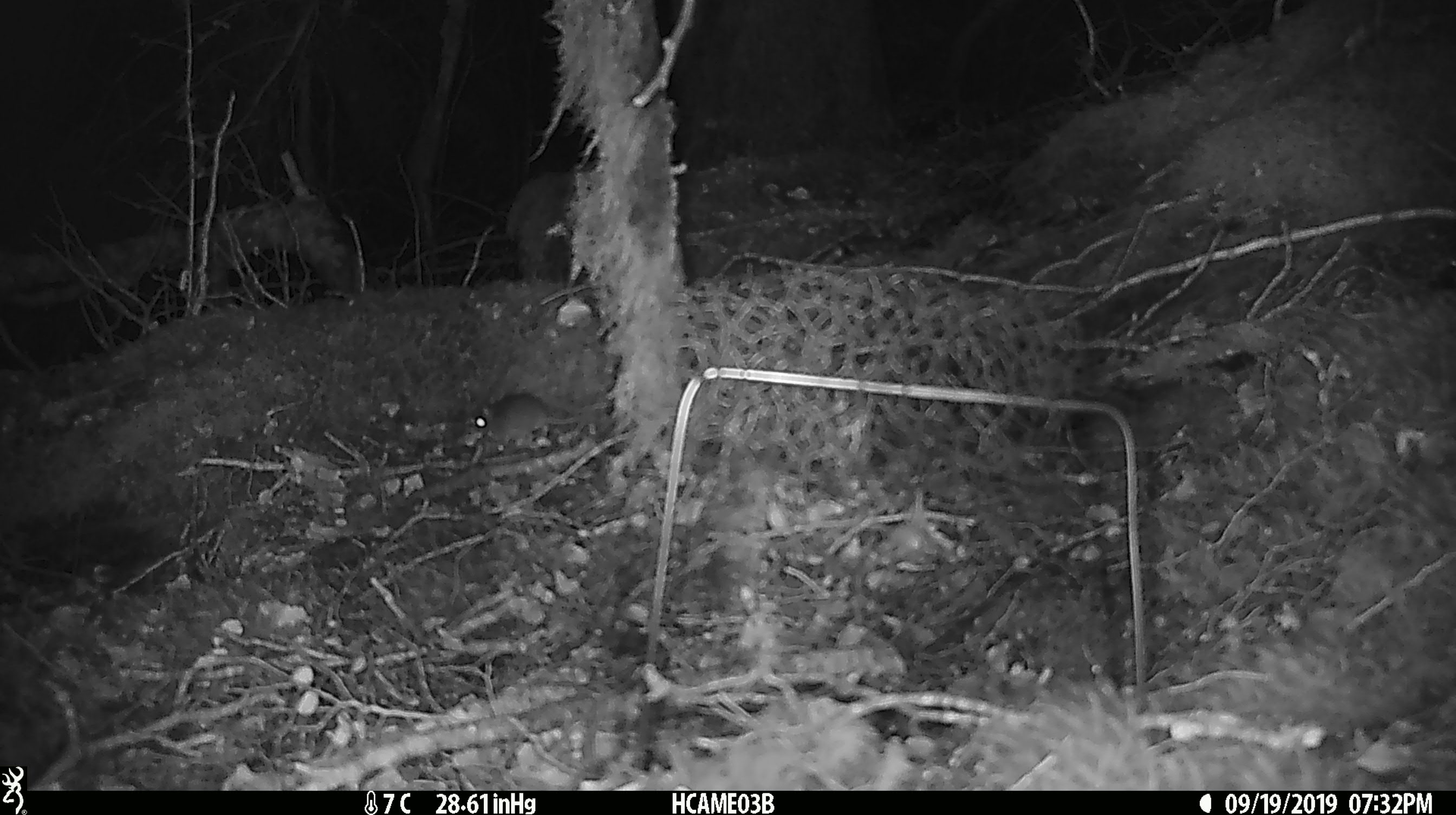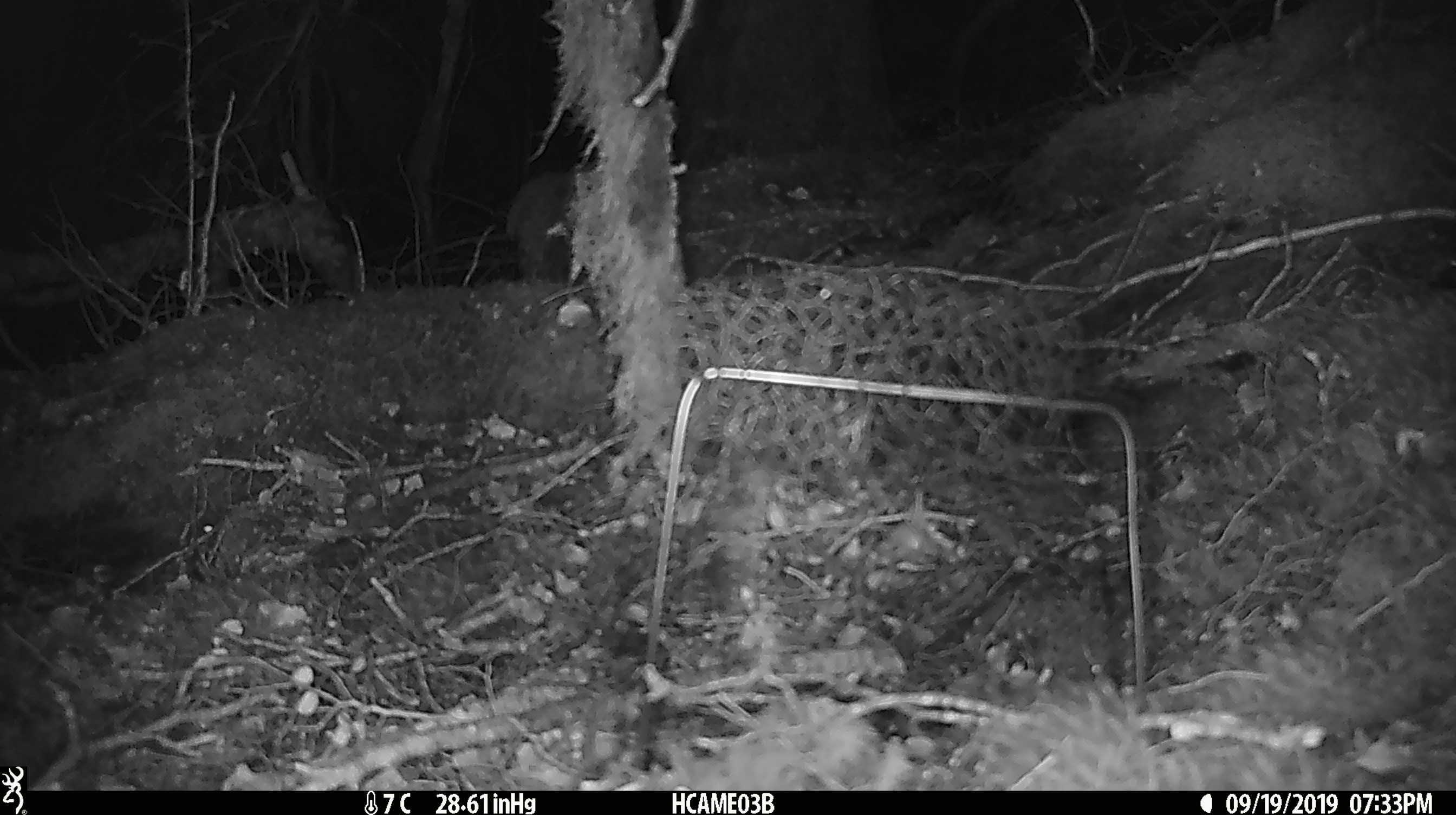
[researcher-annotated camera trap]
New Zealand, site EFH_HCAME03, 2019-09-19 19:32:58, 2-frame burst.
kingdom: Animalia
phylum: Chordata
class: Mammalia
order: Rodentia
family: Muridae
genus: Mus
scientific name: Mus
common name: mouse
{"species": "mouse (Mus)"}